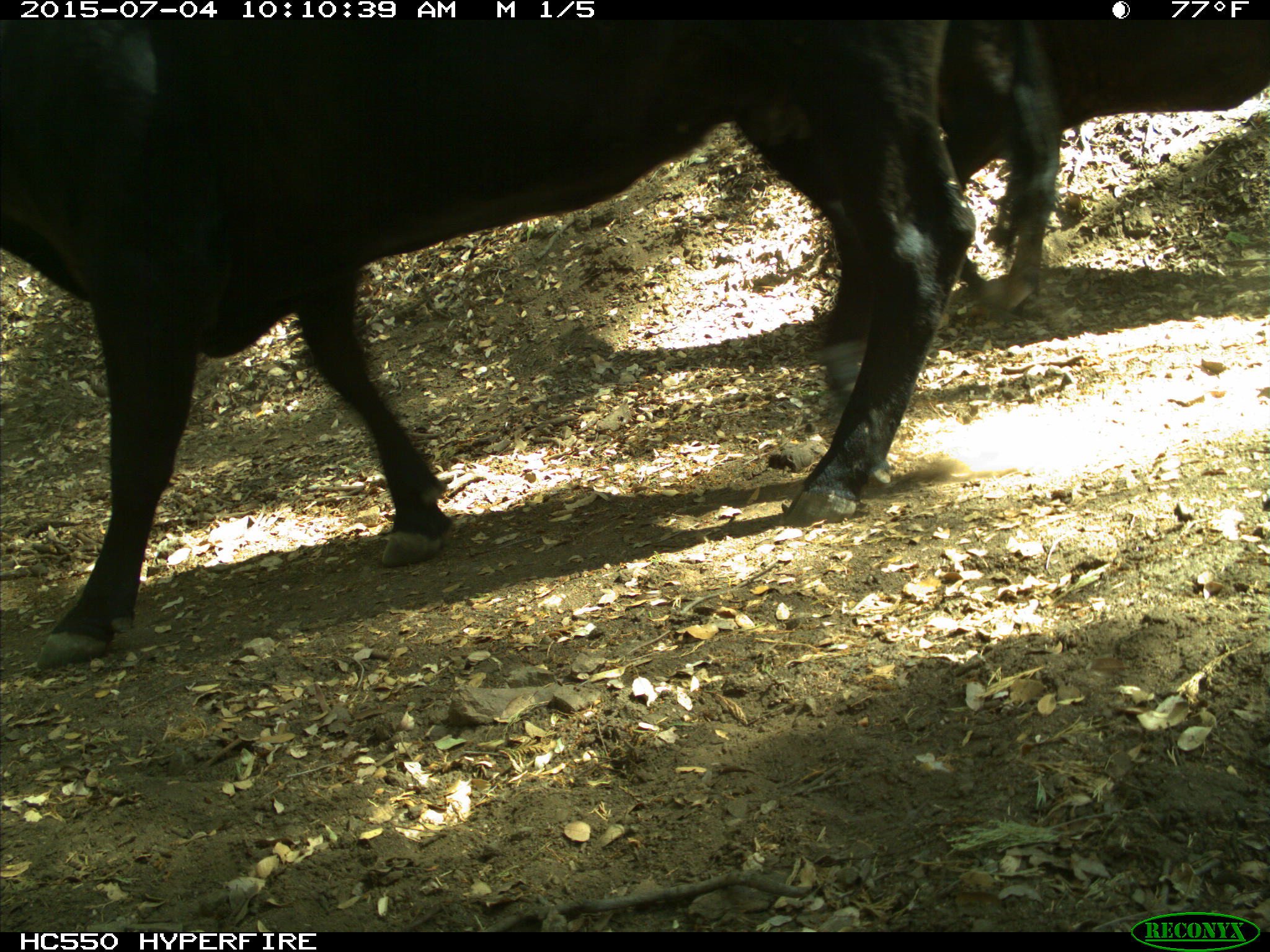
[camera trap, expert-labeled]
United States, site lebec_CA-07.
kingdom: Animalia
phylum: Chordata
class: Mammalia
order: Artiodactyla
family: Bovidae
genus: Bos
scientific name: Bos taurus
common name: domestic cow